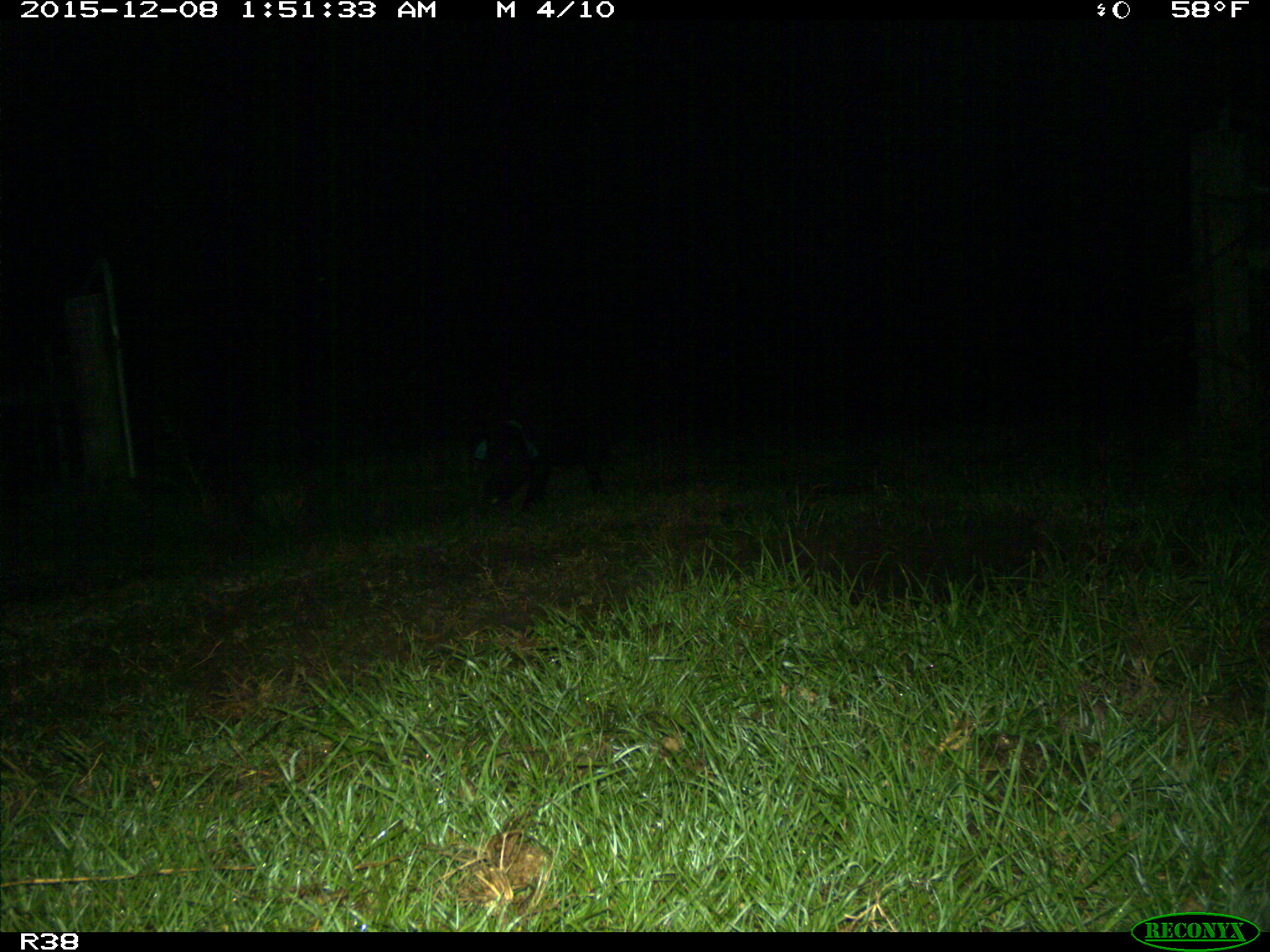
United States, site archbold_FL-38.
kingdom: Animalia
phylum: Chordata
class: Mammalia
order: Artiodactyla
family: Suidae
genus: Sus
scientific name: Sus scrofa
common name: wild boar